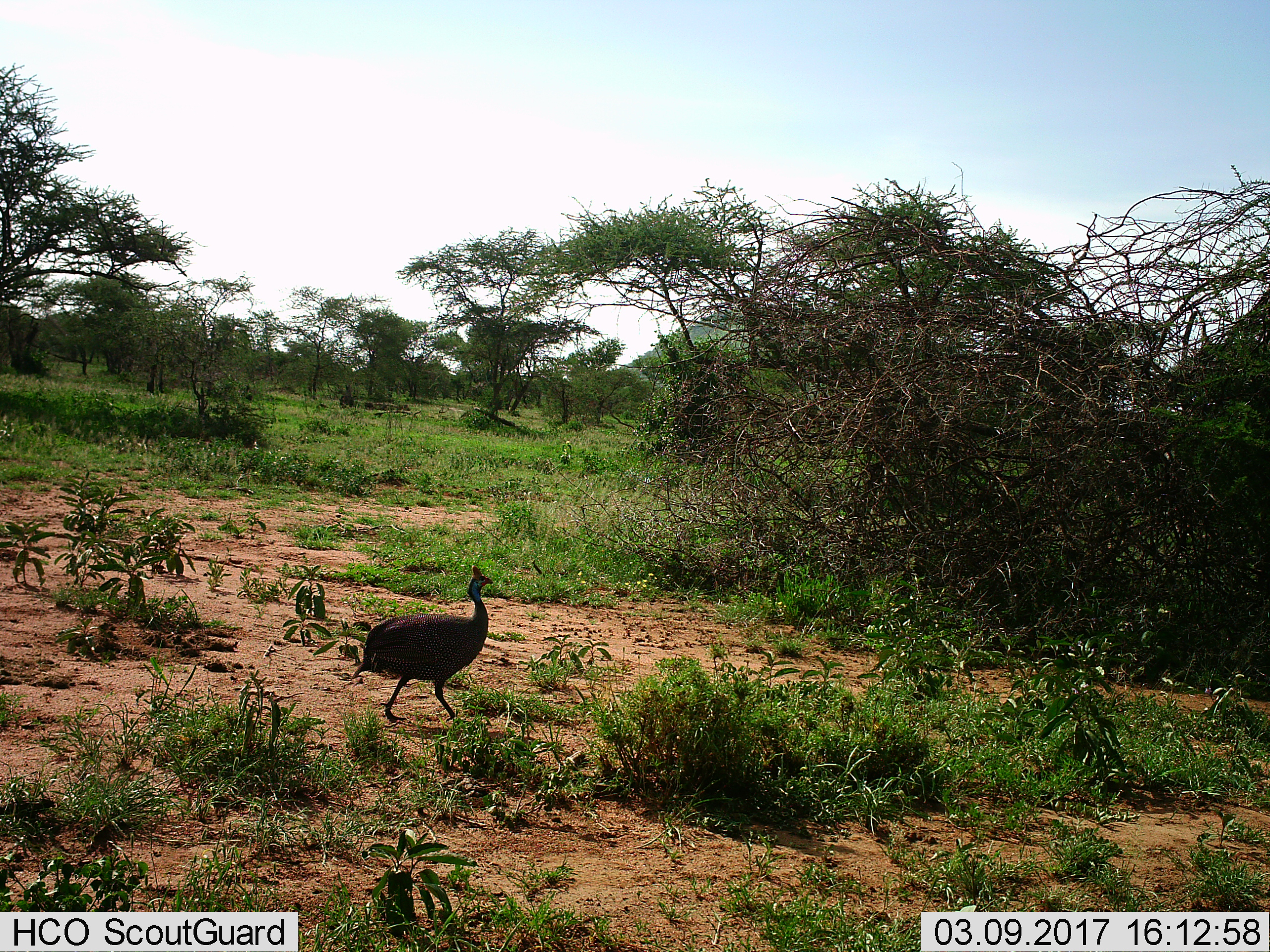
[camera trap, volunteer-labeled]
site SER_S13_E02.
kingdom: Animalia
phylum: Chordata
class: Aves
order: Galliformes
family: Numididae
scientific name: Numididae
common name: guineafowl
Guineafowl (Numididae), count 1. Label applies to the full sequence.